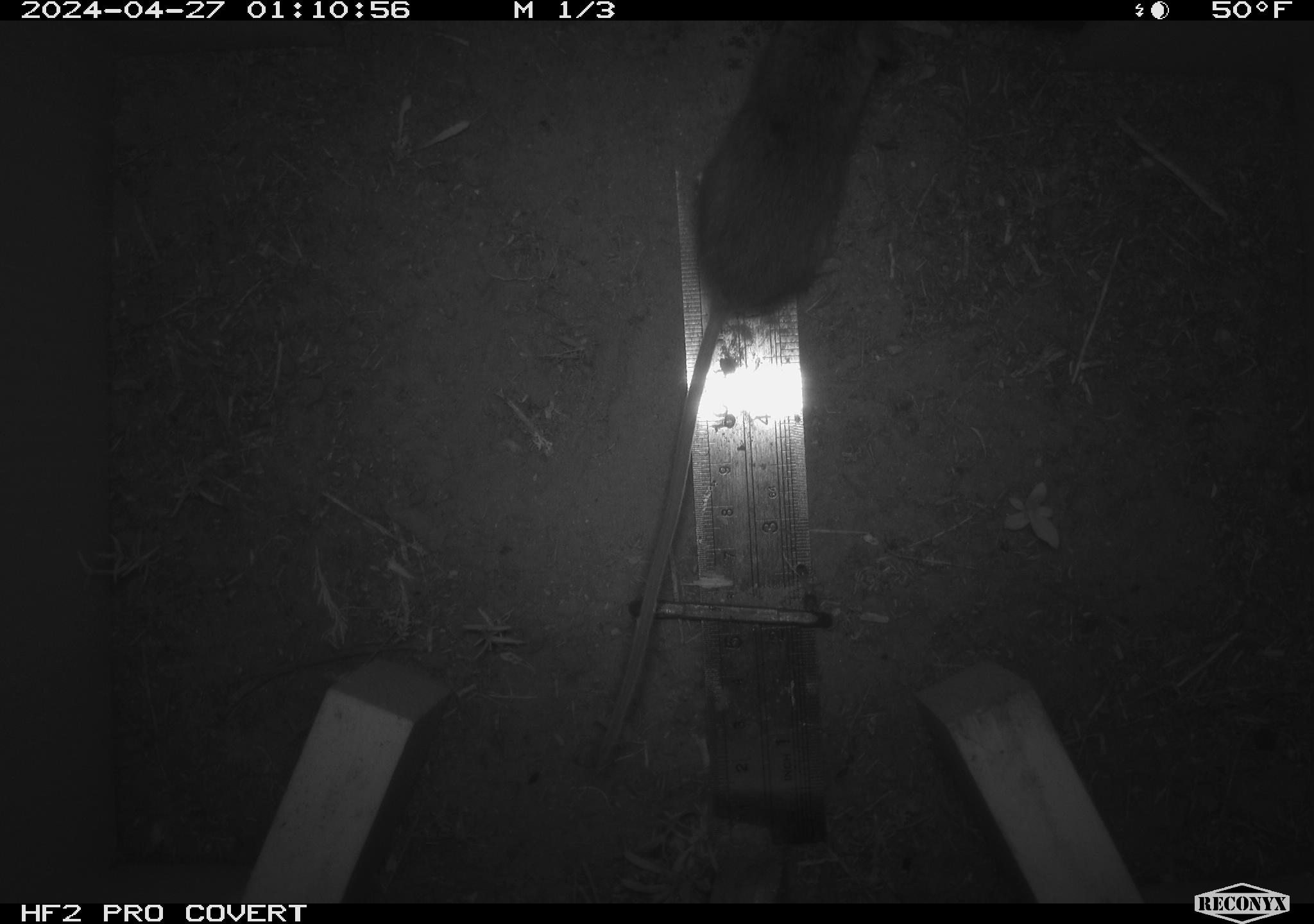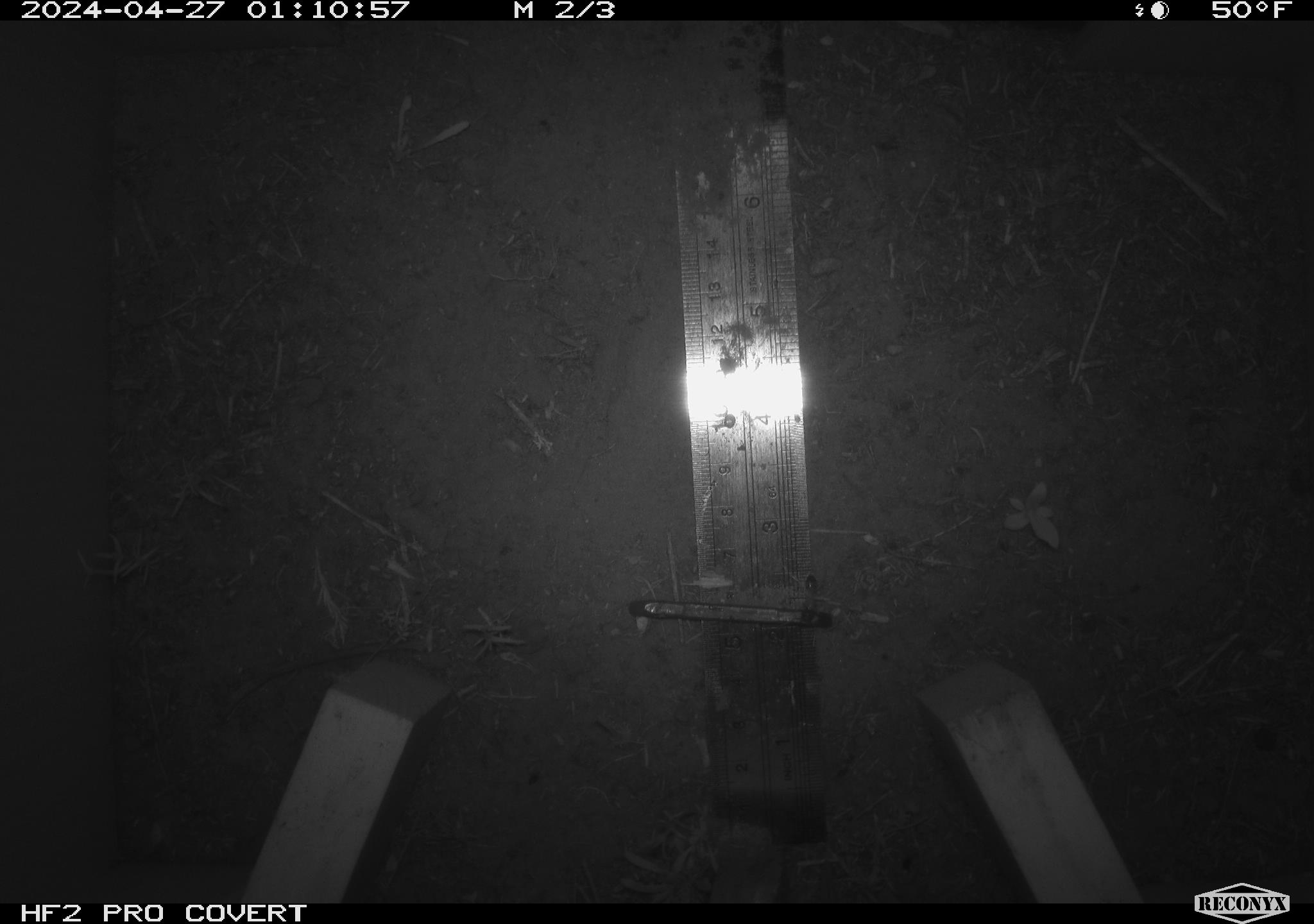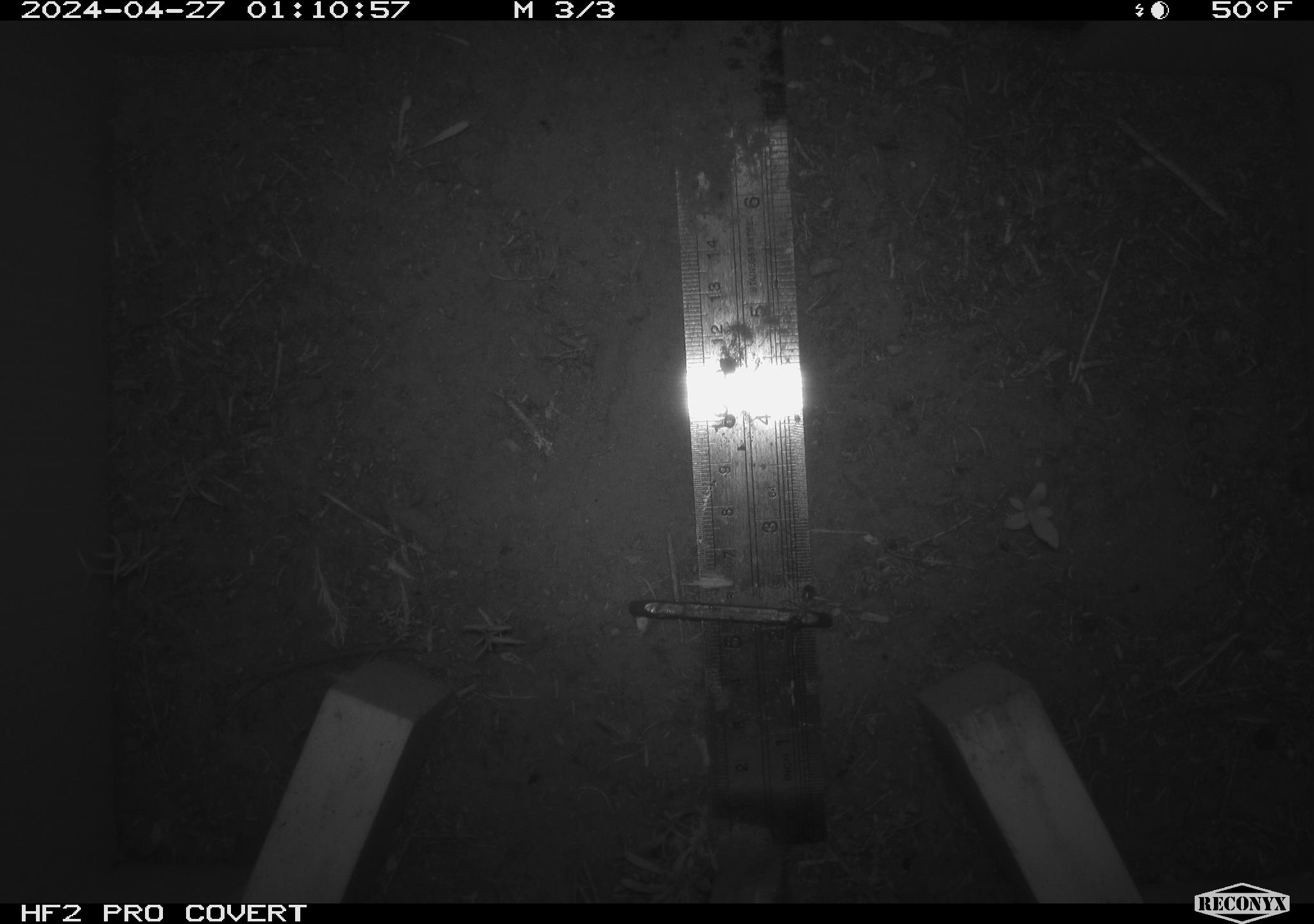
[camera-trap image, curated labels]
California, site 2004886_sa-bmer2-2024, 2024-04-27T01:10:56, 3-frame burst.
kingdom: Animalia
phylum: Chordata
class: Mammalia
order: Rodentia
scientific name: Rodentia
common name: mouse species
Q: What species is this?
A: Mouse species (Rodentia).